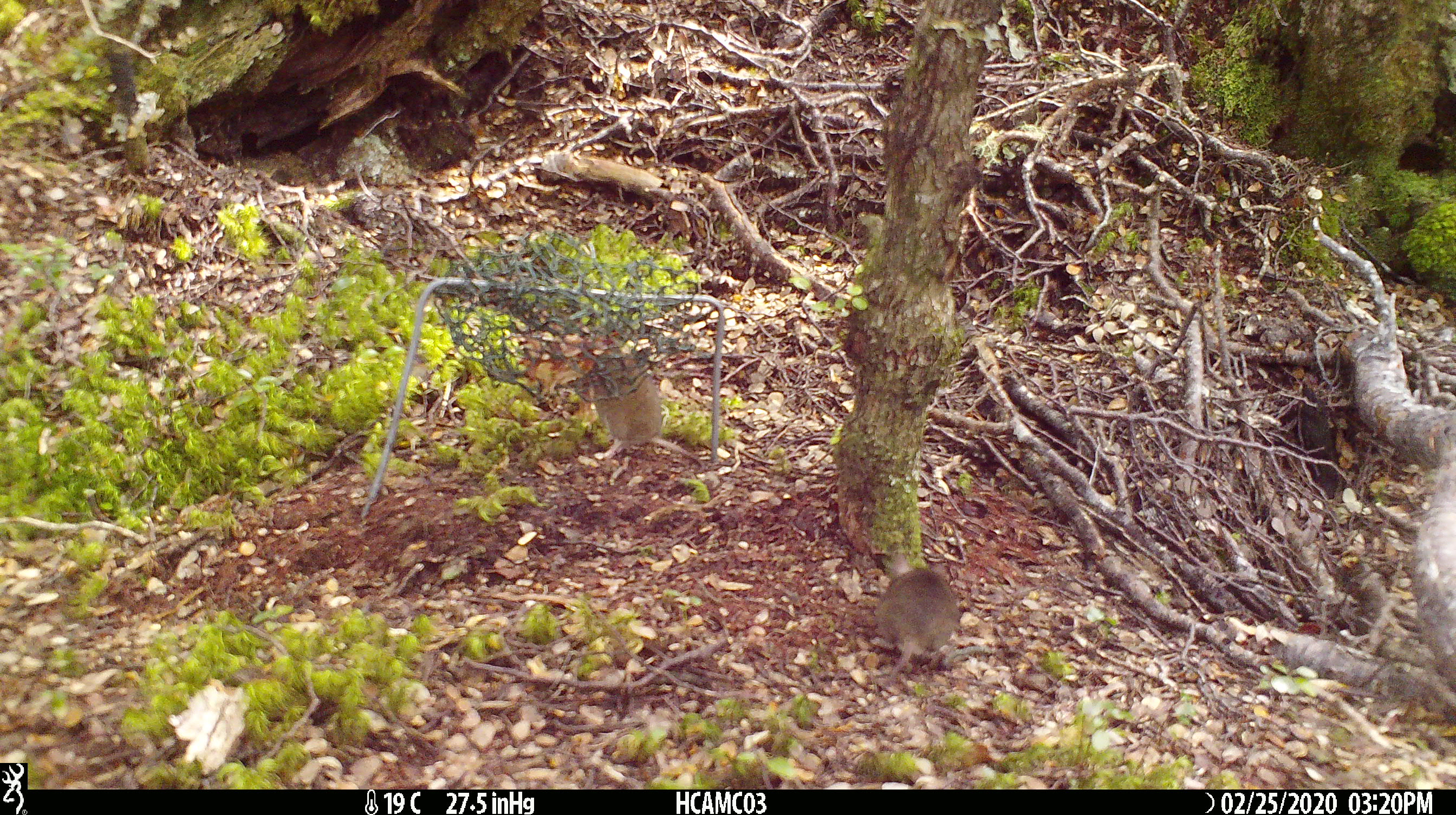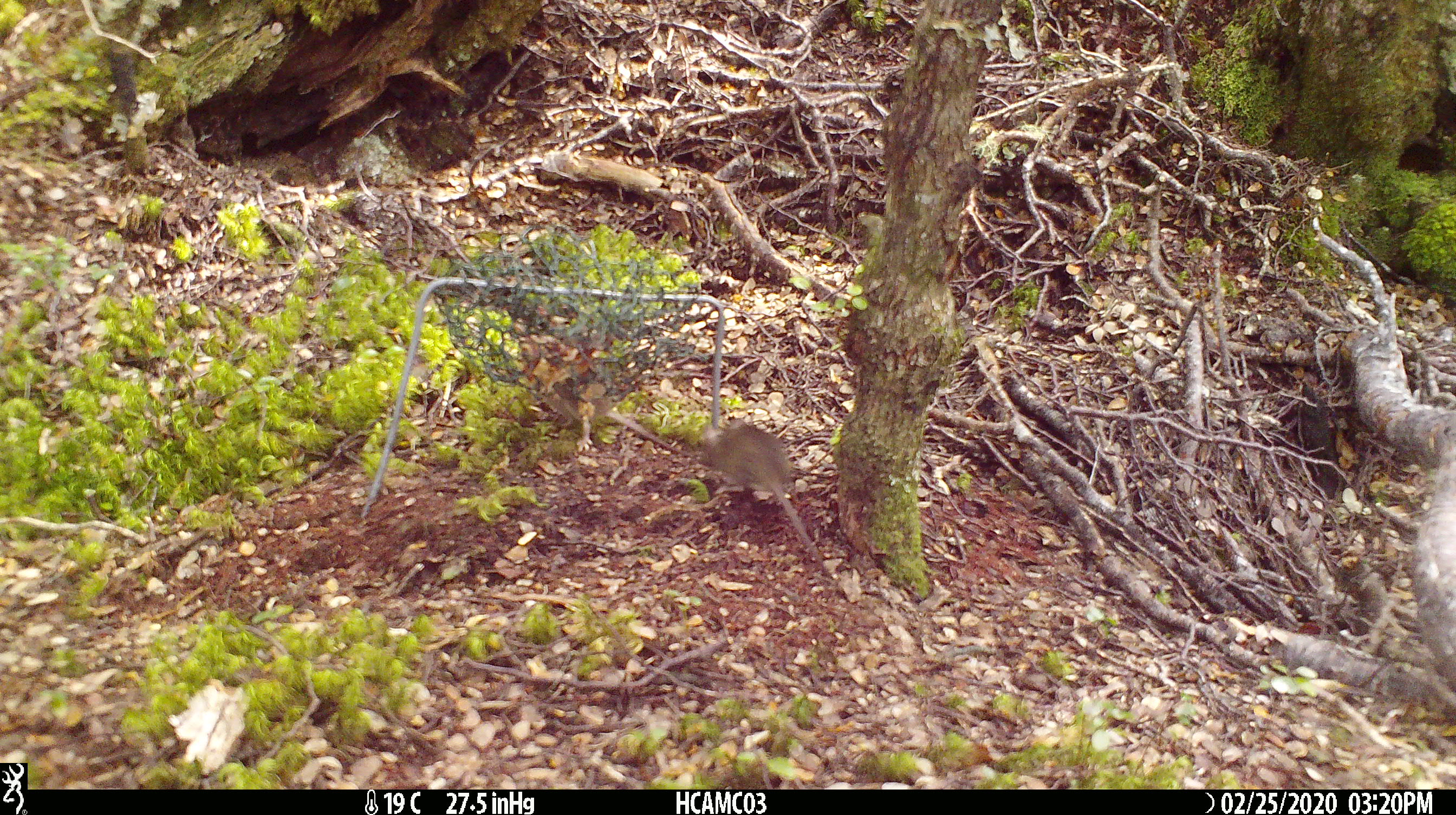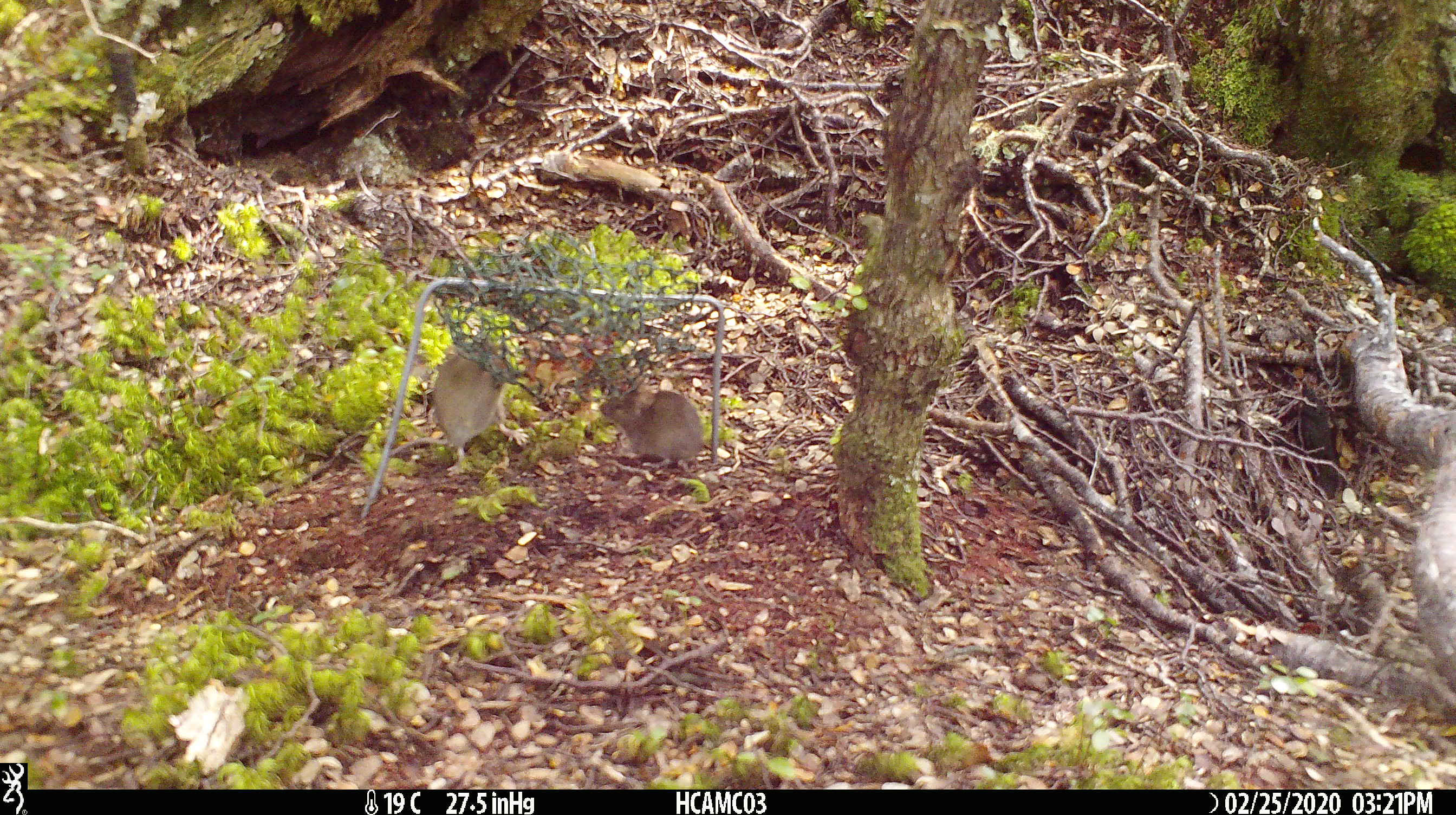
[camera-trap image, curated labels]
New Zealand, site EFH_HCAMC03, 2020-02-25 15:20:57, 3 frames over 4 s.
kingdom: Animalia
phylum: Chordata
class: Mammalia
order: Rodentia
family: Muridae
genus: Mus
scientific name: Mus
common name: mouse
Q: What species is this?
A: Mouse (Mus).